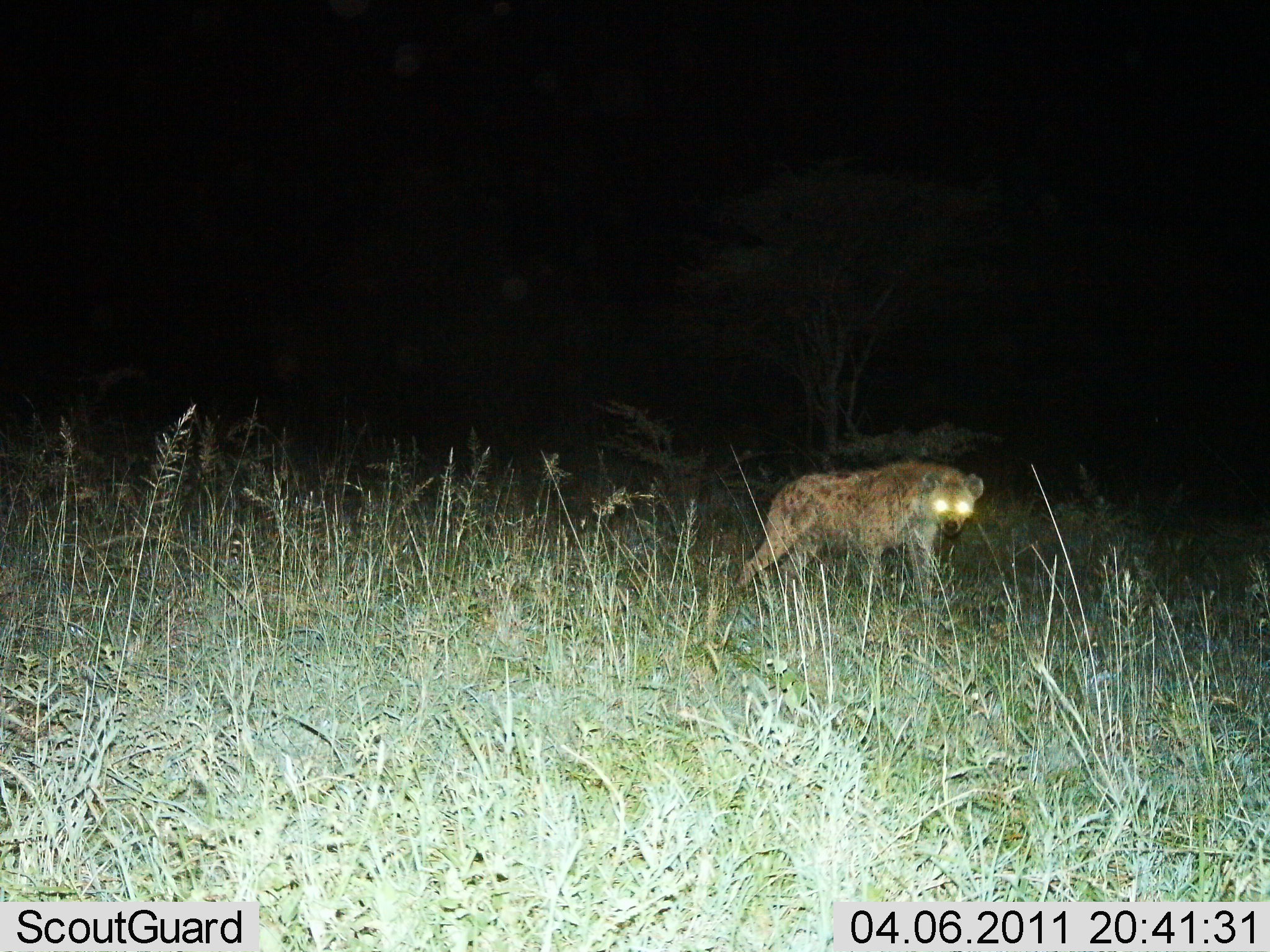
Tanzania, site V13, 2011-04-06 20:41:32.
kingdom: Animalia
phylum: Chordata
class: Mammalia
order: Carnivora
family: Hyaenidae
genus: Crocuta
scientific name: Crocuta crocuta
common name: spotted hyena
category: hyenaspotted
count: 1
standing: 69%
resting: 0%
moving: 31%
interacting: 0%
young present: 0%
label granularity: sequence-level